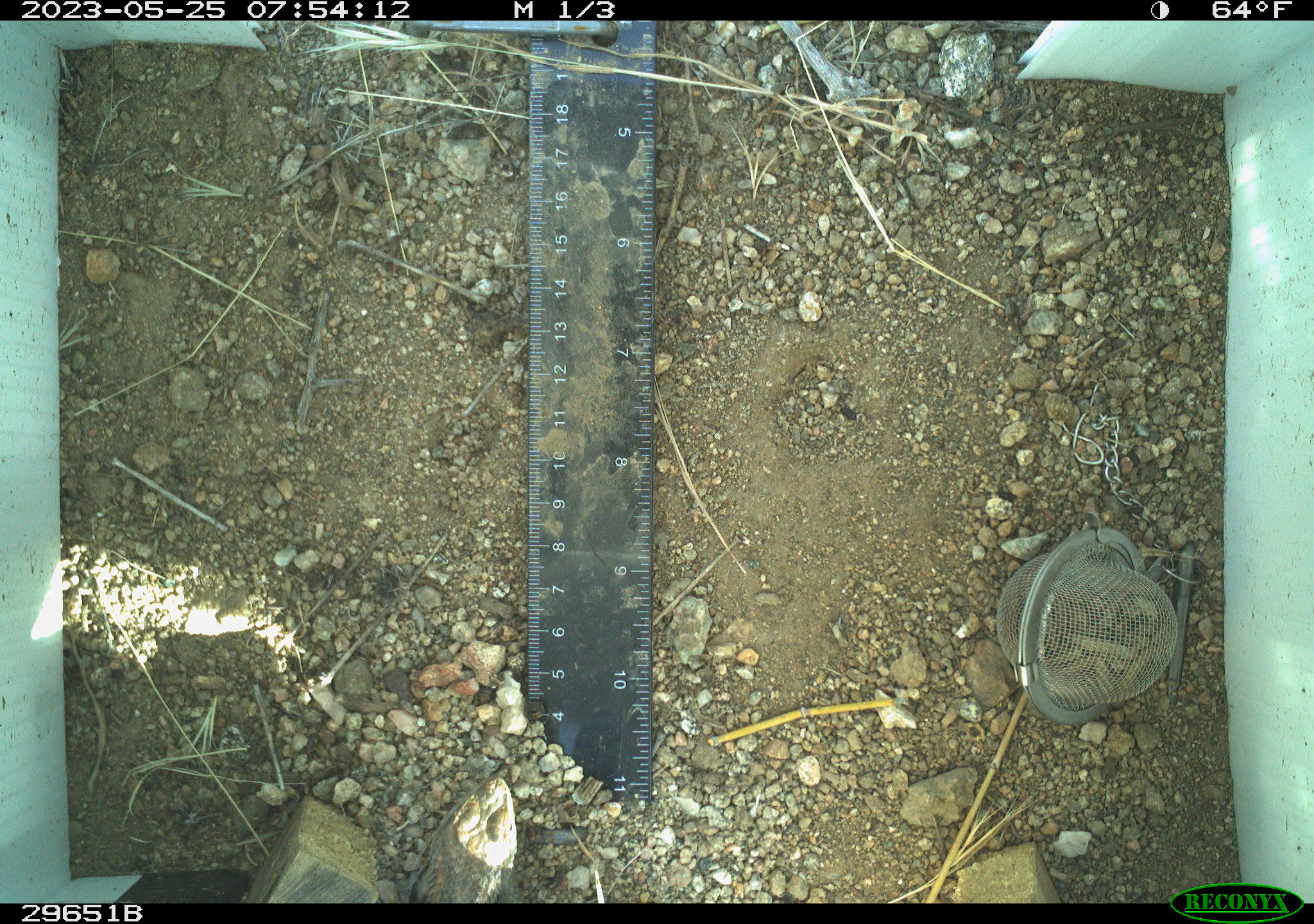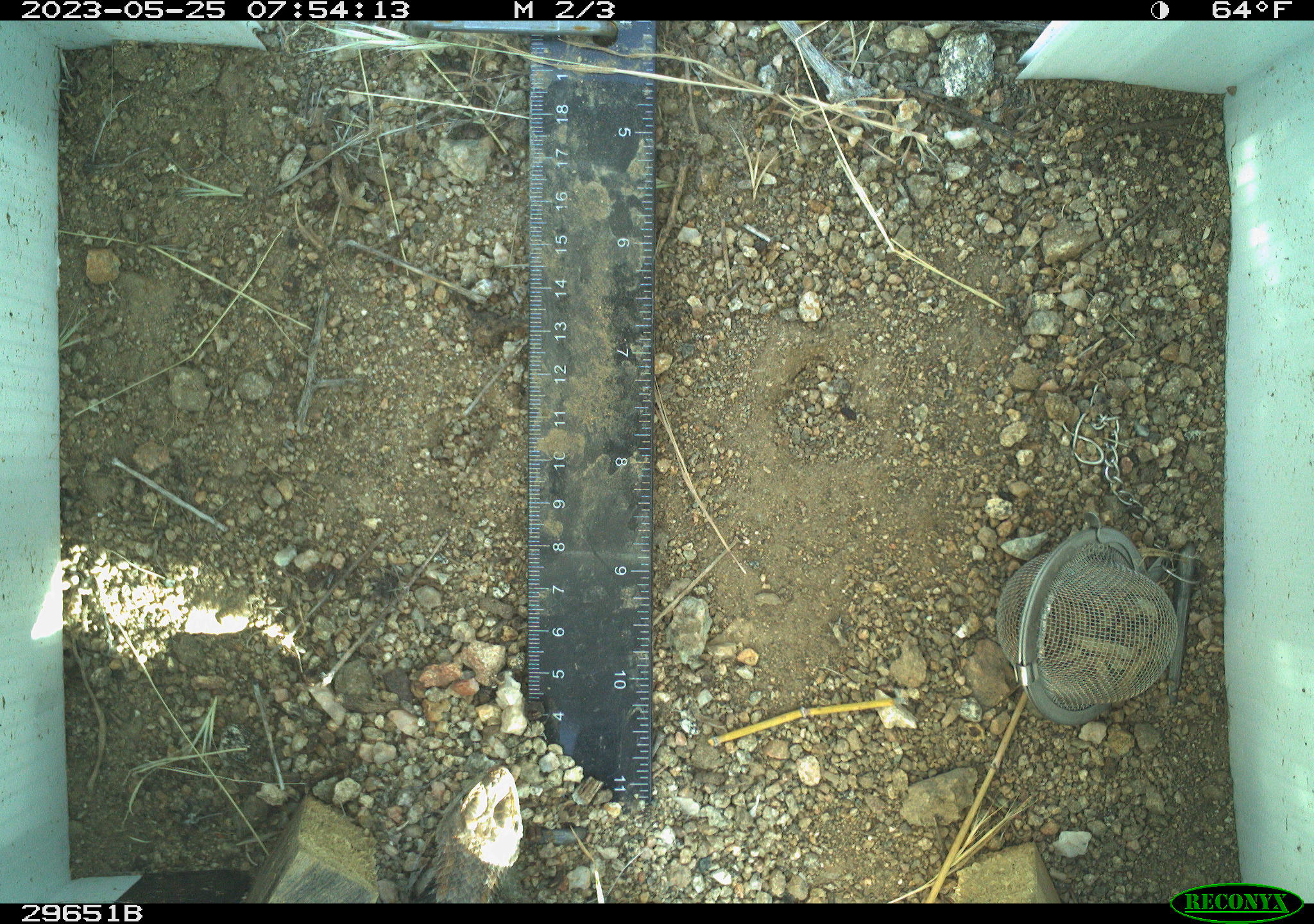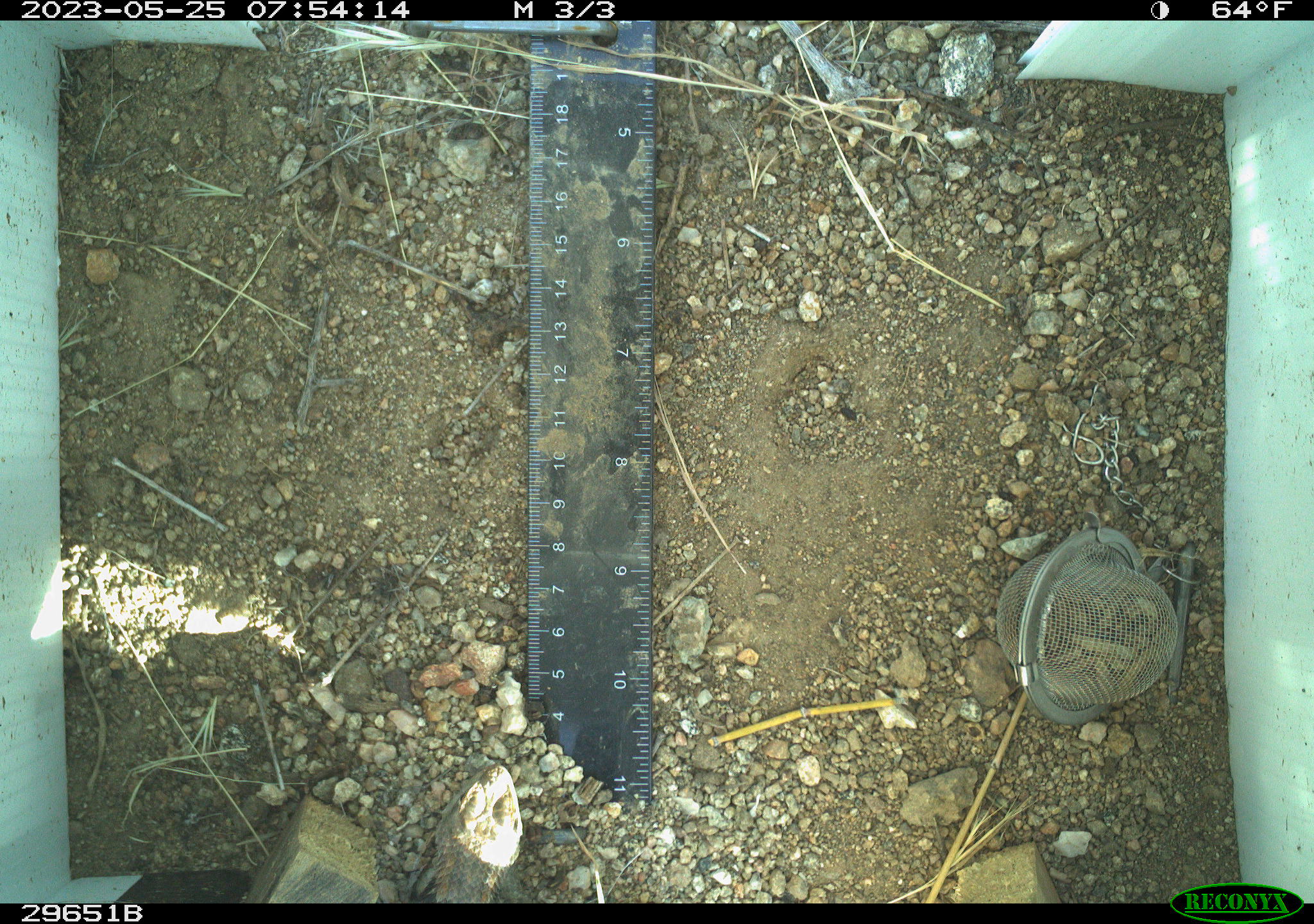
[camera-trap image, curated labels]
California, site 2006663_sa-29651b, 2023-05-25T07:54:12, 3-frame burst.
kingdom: Animalia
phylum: Chordata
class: Reptilia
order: Squamata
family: Phrynosomatidae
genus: Sceloporus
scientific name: Sceloporus uniformis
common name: yellow-backed spiny lizard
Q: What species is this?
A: Yellow-backed spiny lizard (Sceloporus uniformis).